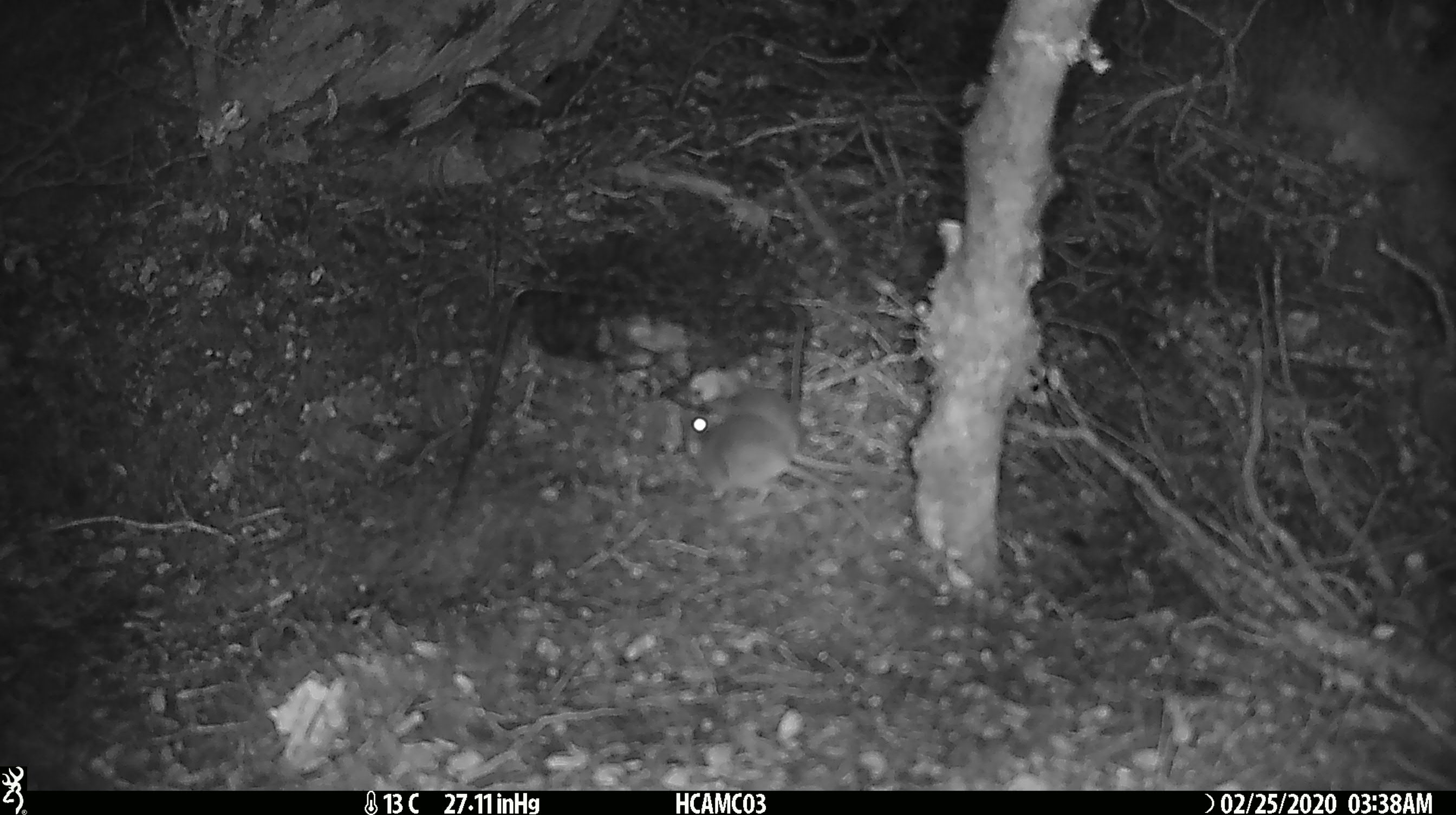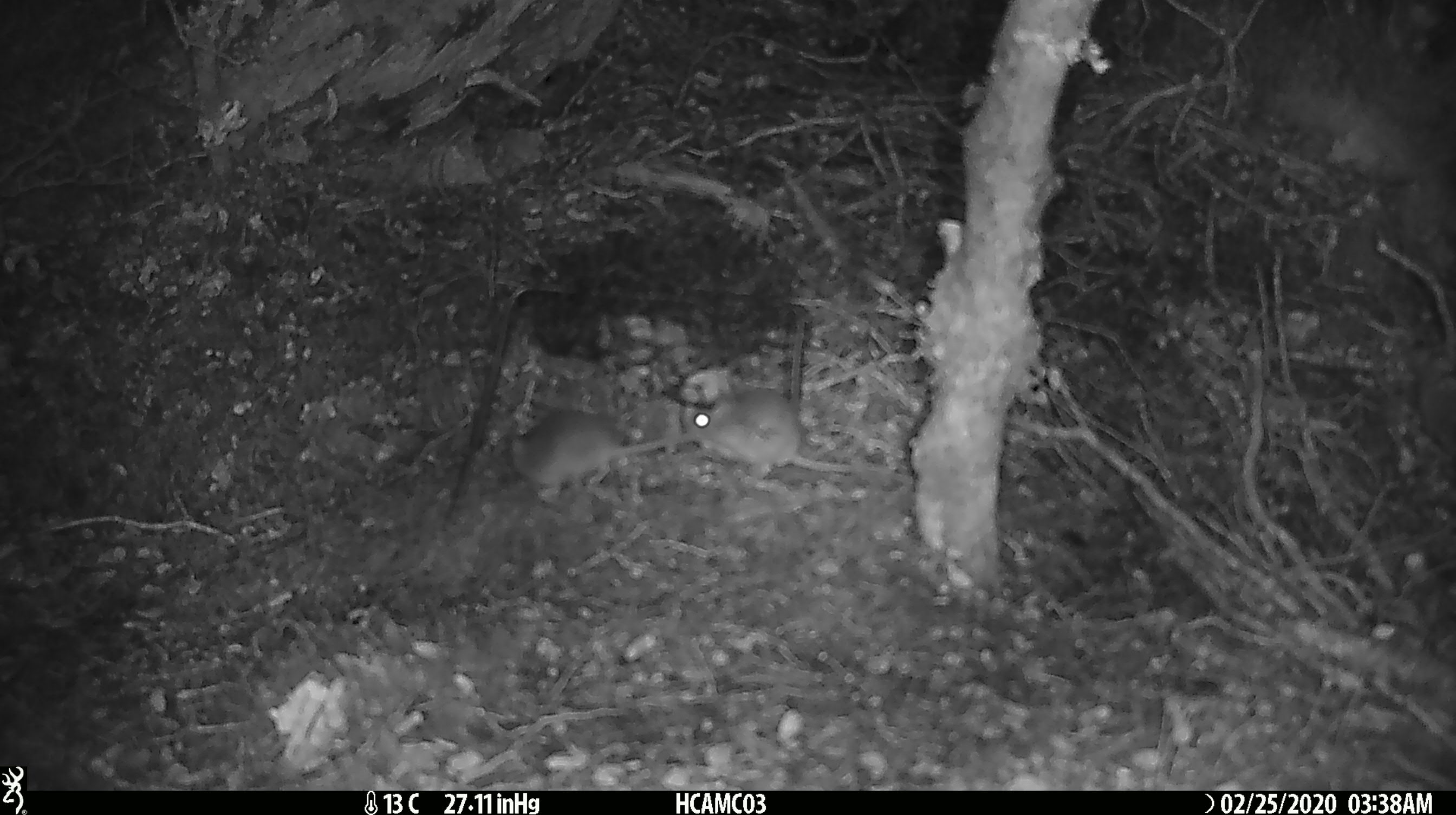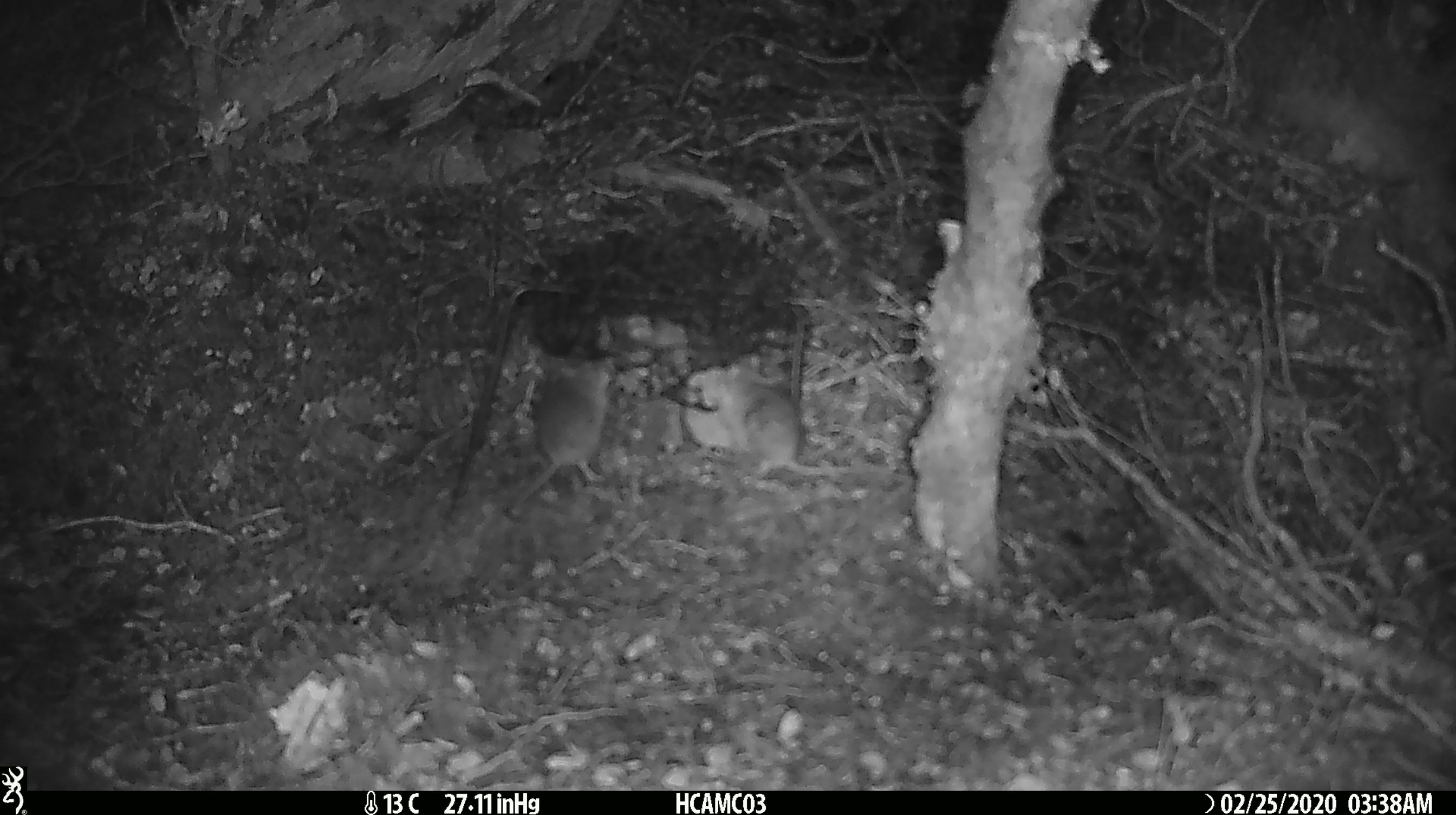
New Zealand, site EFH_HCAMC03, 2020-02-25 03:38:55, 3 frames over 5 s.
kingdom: Animalia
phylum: Chordata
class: Mammalia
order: Rodentia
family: Muridae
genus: Mus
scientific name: Mus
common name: mouse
Mouse (Mus).